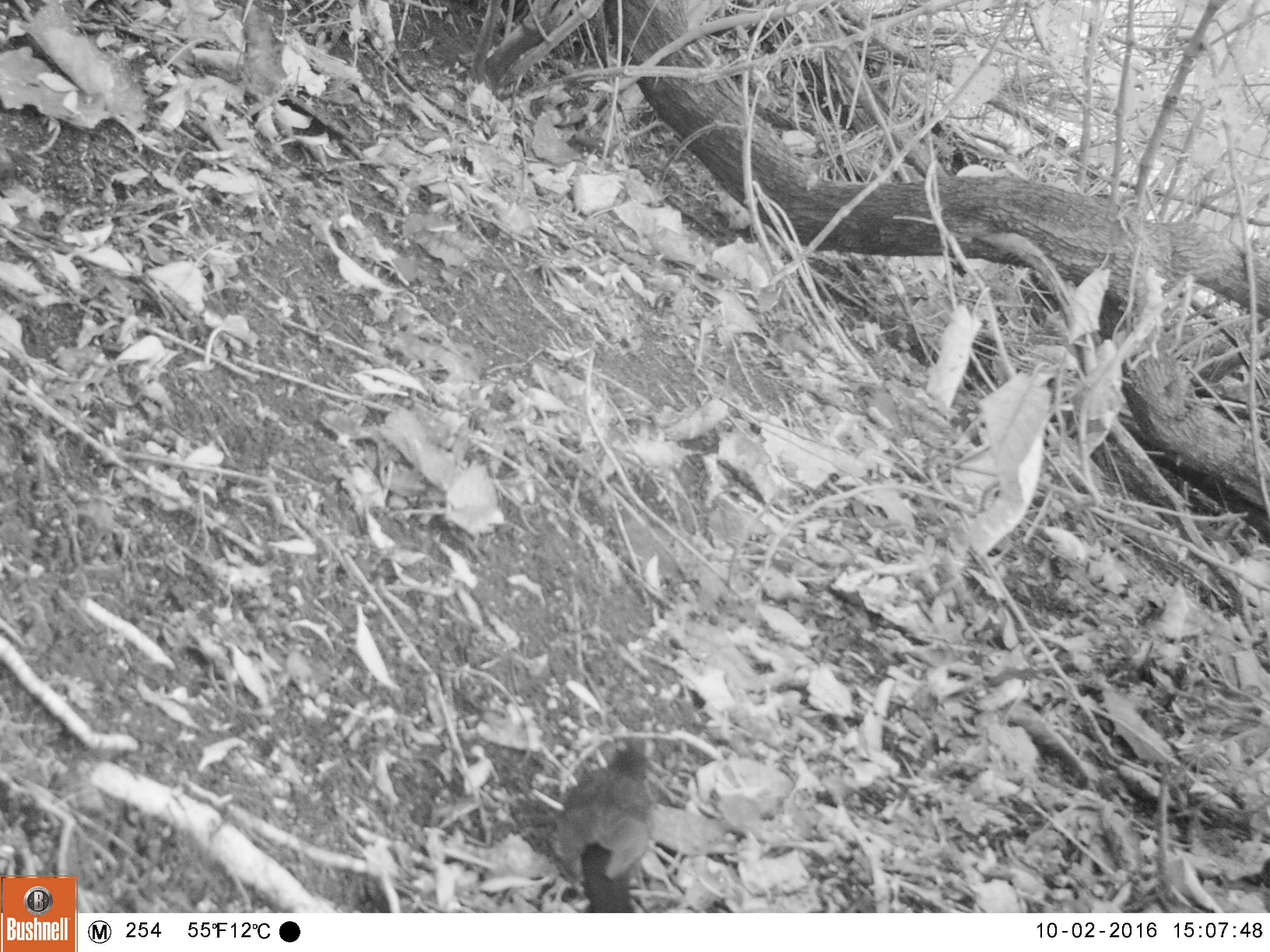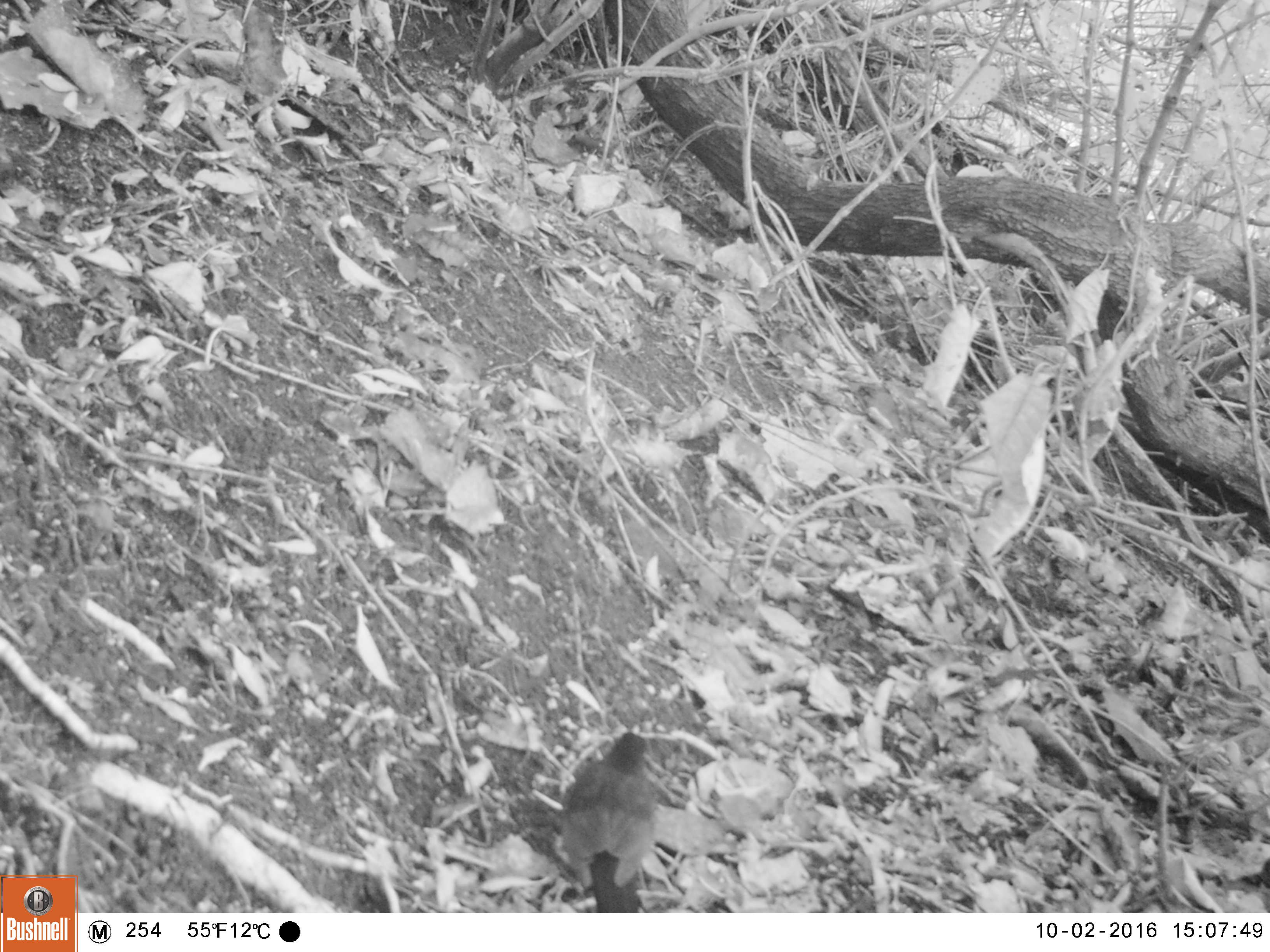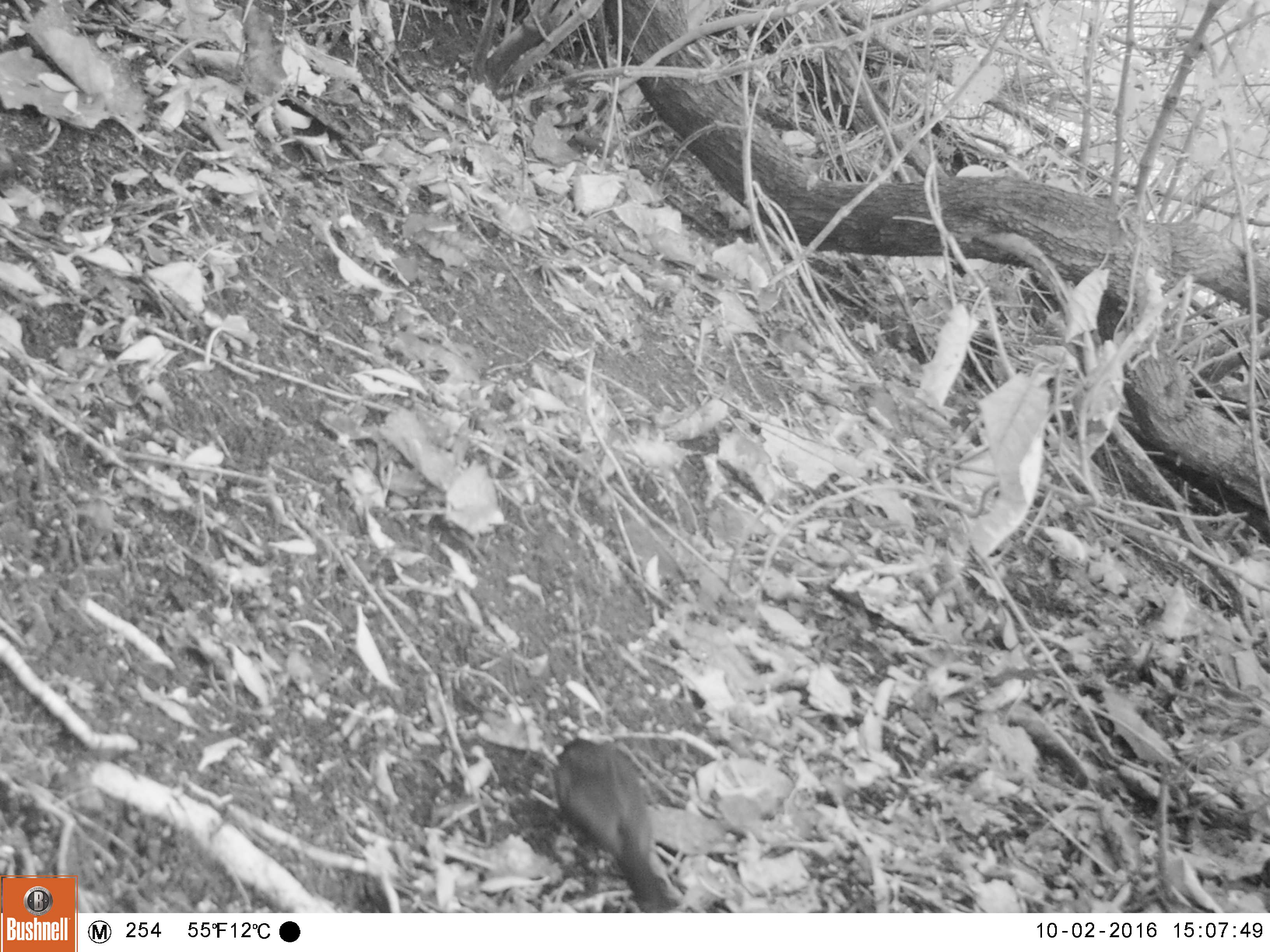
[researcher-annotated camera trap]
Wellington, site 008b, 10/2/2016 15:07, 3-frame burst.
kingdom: Animalia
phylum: Chordata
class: Aves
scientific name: Aves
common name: bird